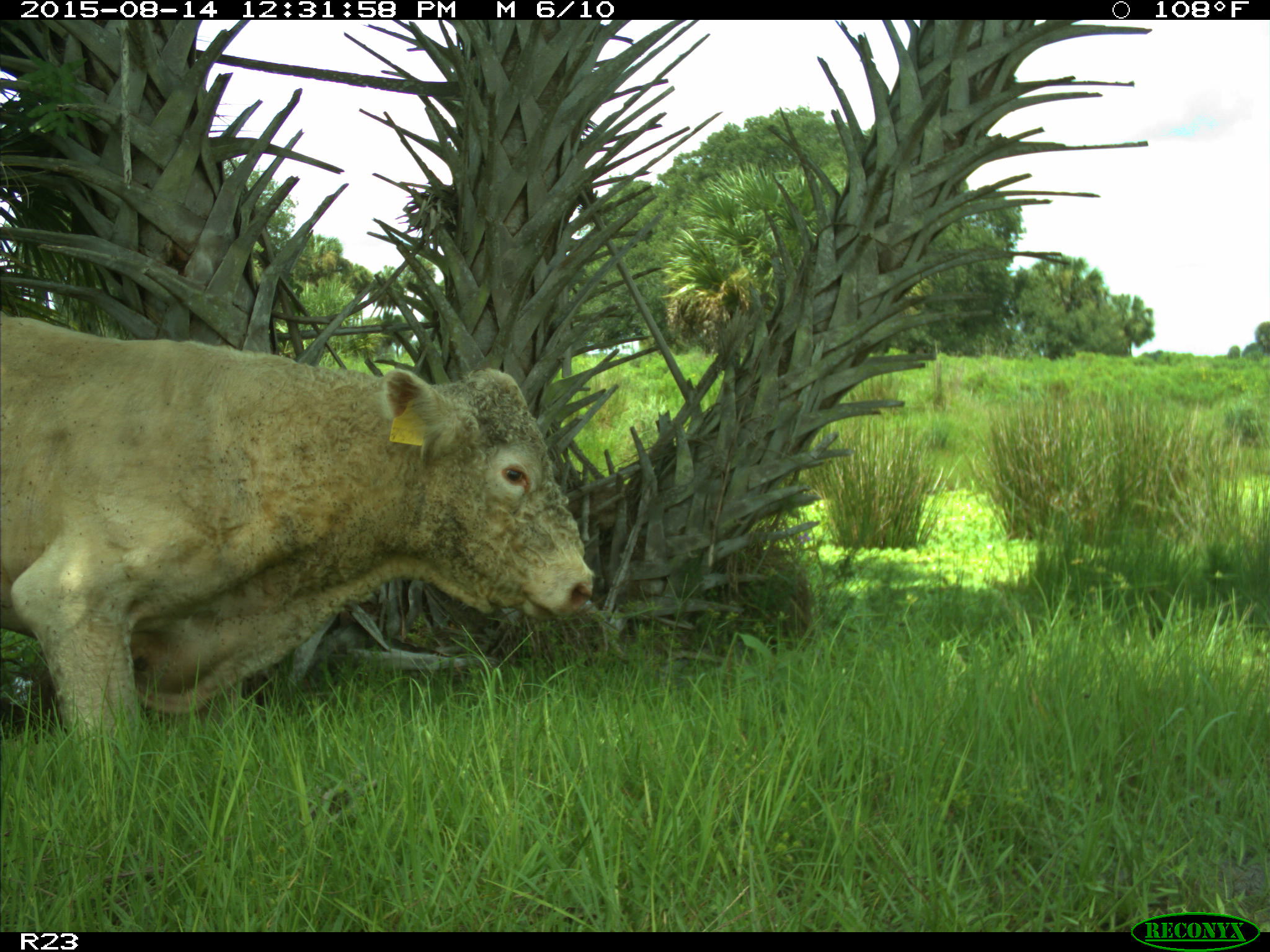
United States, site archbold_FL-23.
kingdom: Animalia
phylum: Chordata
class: Mammalia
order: Artiodactyla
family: Bovidae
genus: Bos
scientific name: Bos taurus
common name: domestic cow